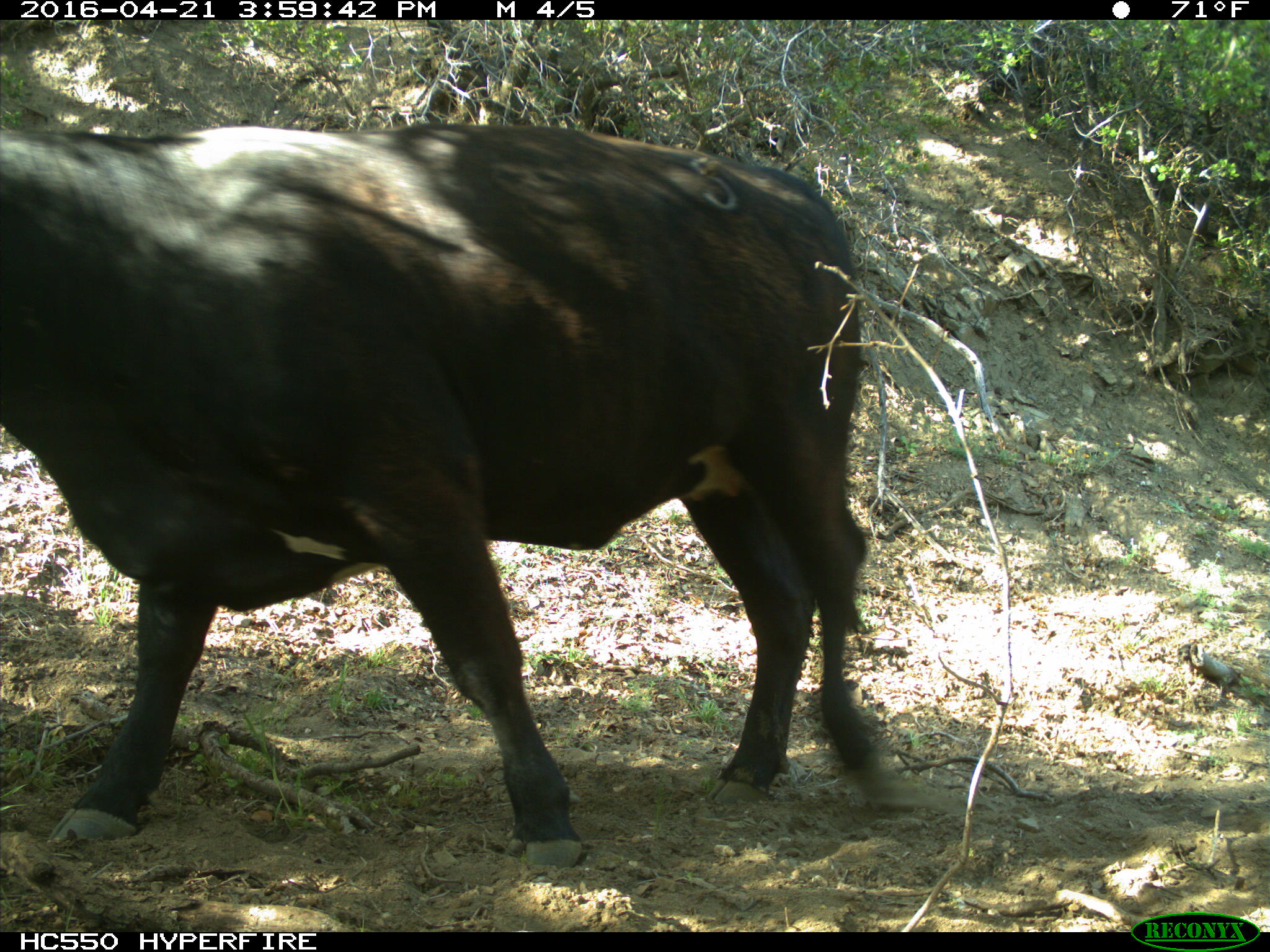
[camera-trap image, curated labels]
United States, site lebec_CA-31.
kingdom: Animalia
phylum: Chordata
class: Mammalia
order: Artiodactyla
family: Bovidae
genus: Bos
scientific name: Bos taurus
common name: domestic cow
Bos taurus (domestic cow).